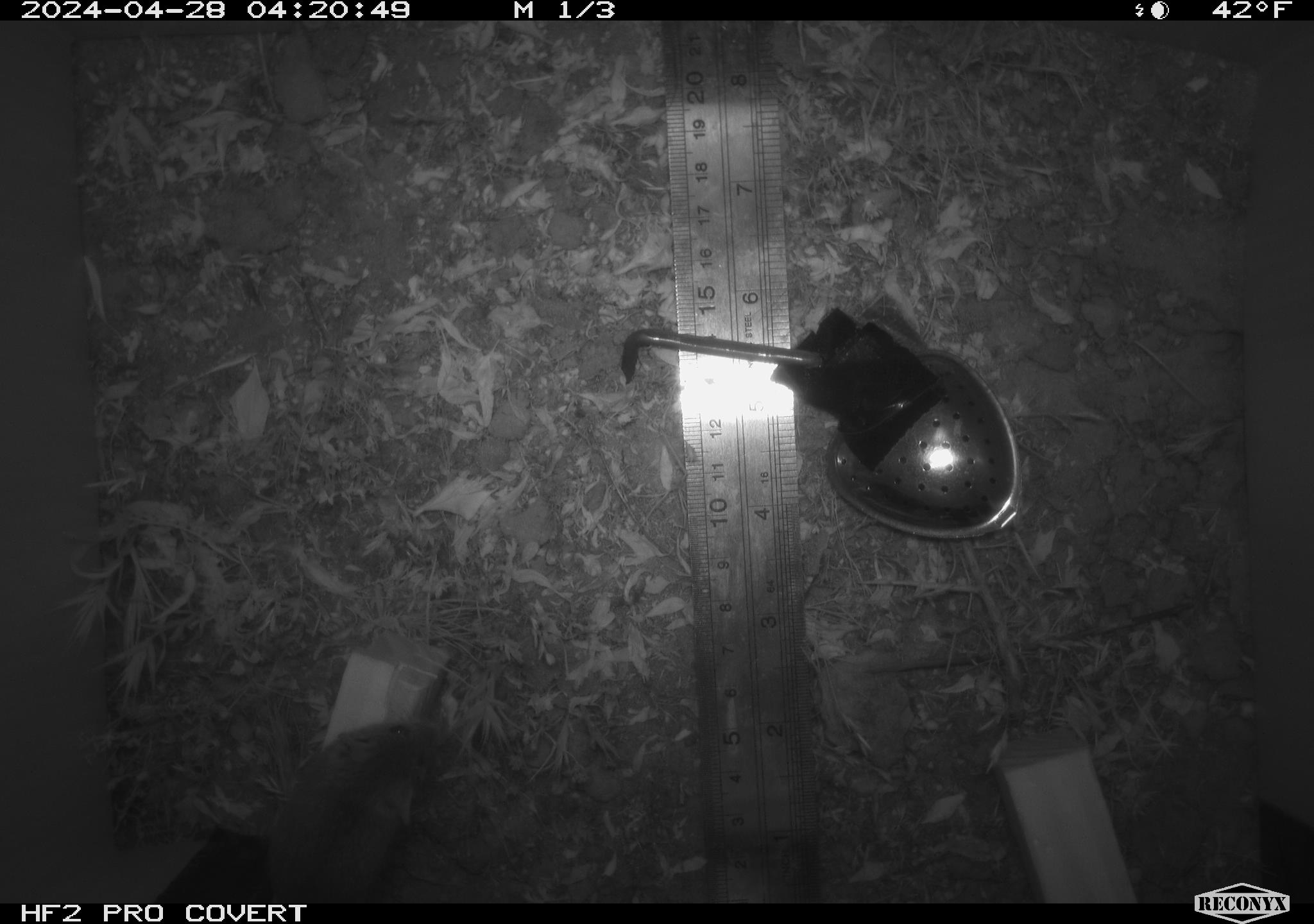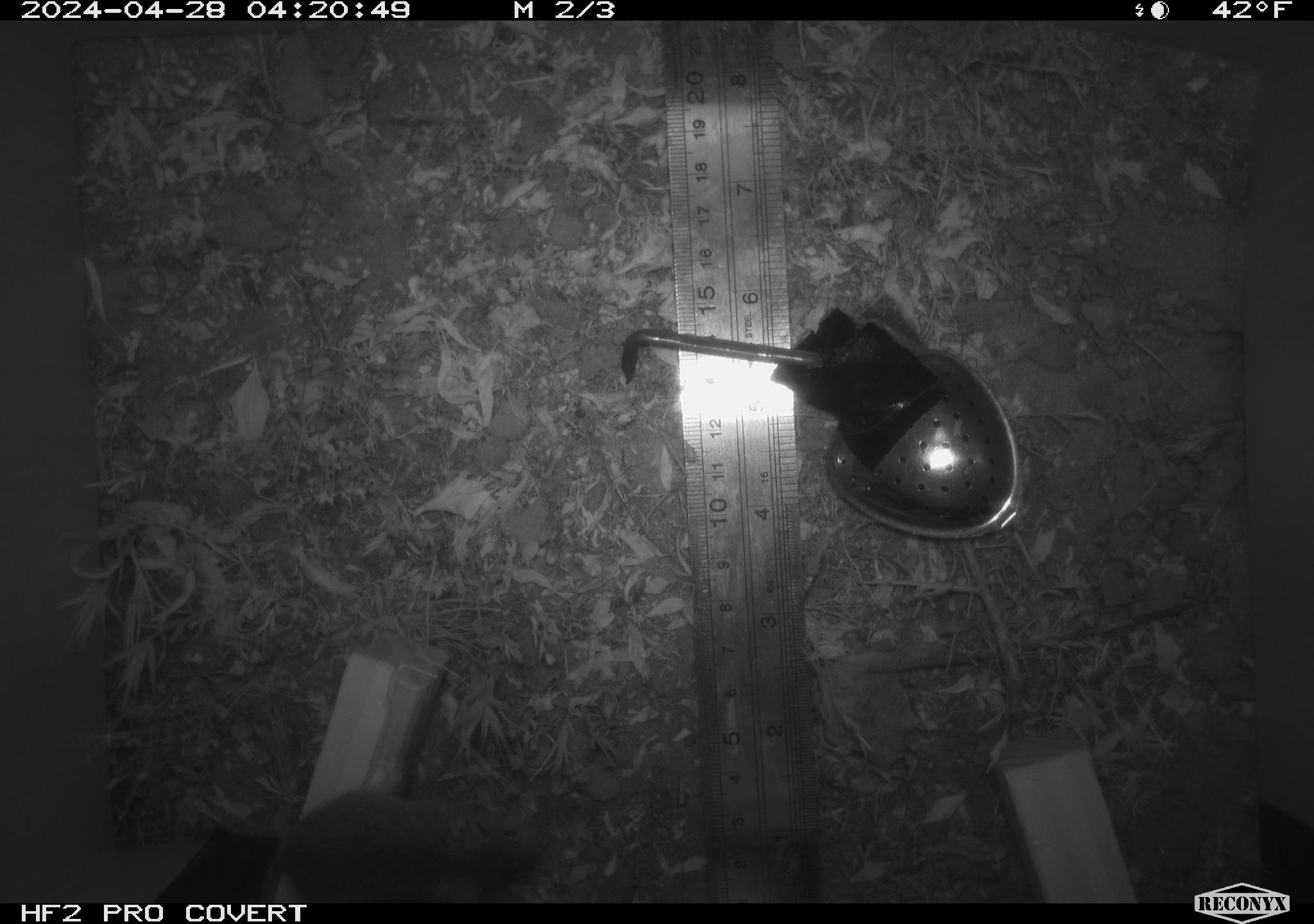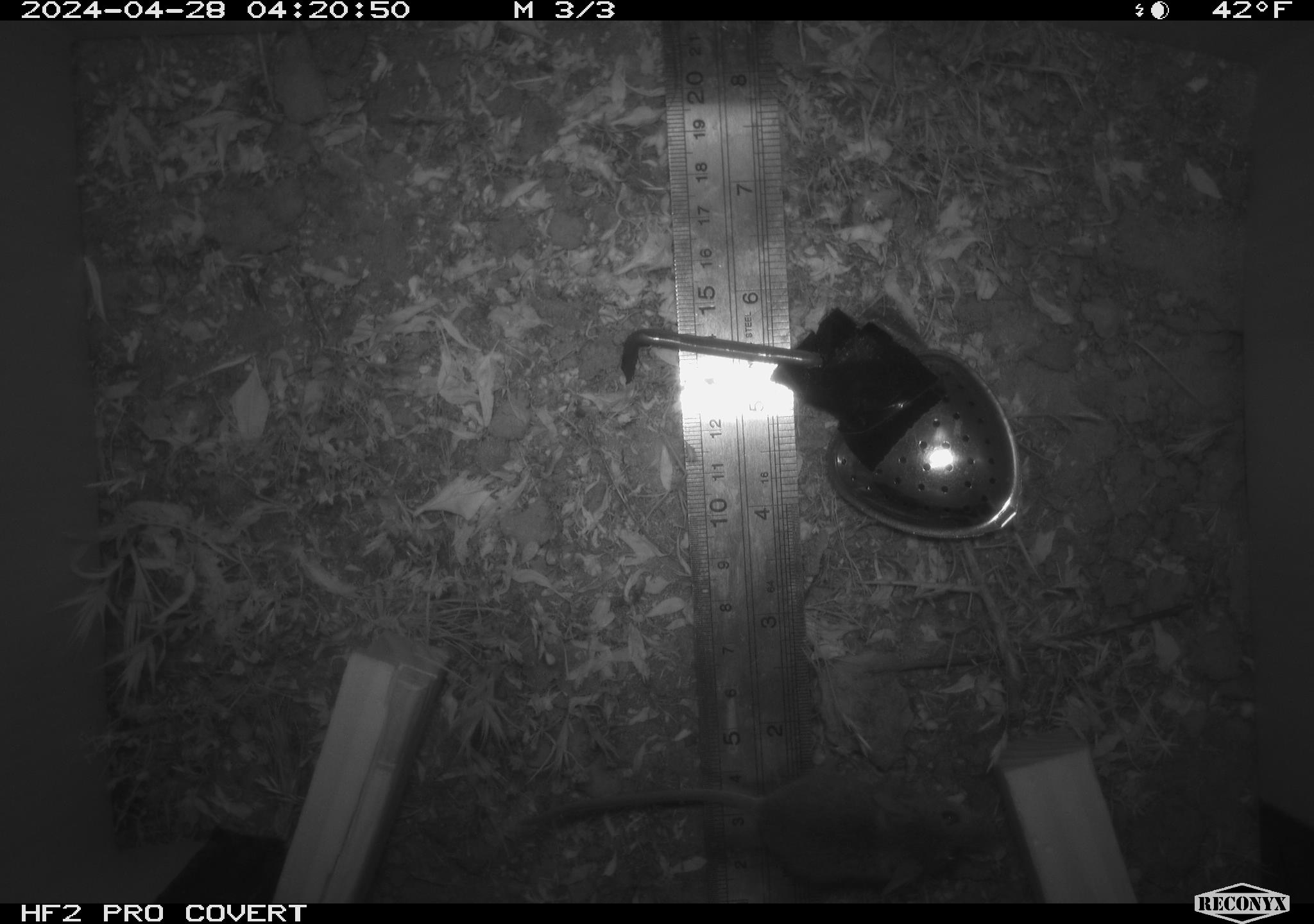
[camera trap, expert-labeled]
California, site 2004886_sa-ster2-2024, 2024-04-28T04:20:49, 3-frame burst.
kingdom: Animalia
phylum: Chordata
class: Mammalia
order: Rodentia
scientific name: Rodentia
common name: mouse species